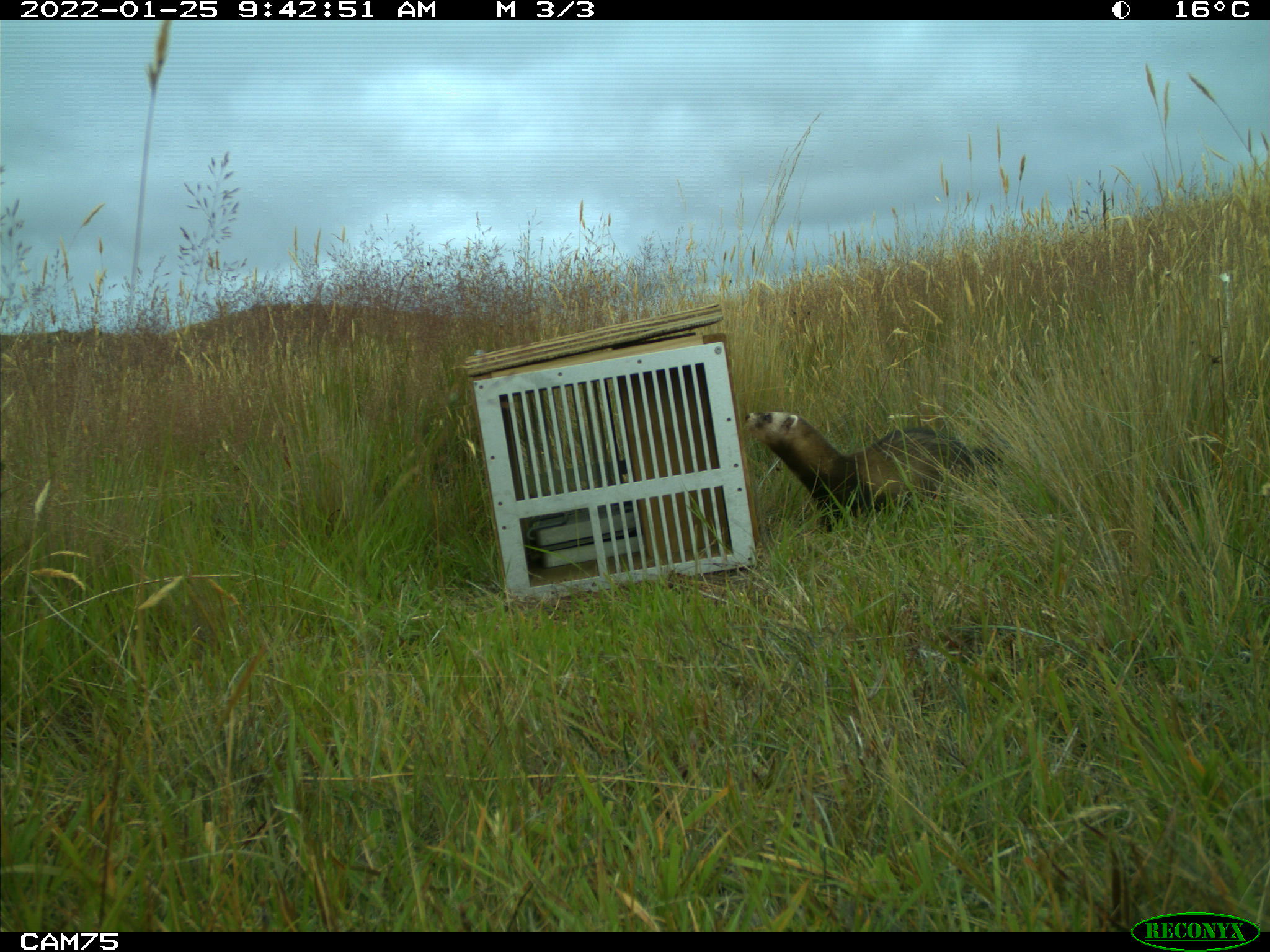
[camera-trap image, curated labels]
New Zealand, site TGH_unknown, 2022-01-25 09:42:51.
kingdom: Animalia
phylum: Chordata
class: Mammalia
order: Carnivora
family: Mustelidae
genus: Mustela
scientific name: Mustela furo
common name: ferret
Ferret (Mustela furo).